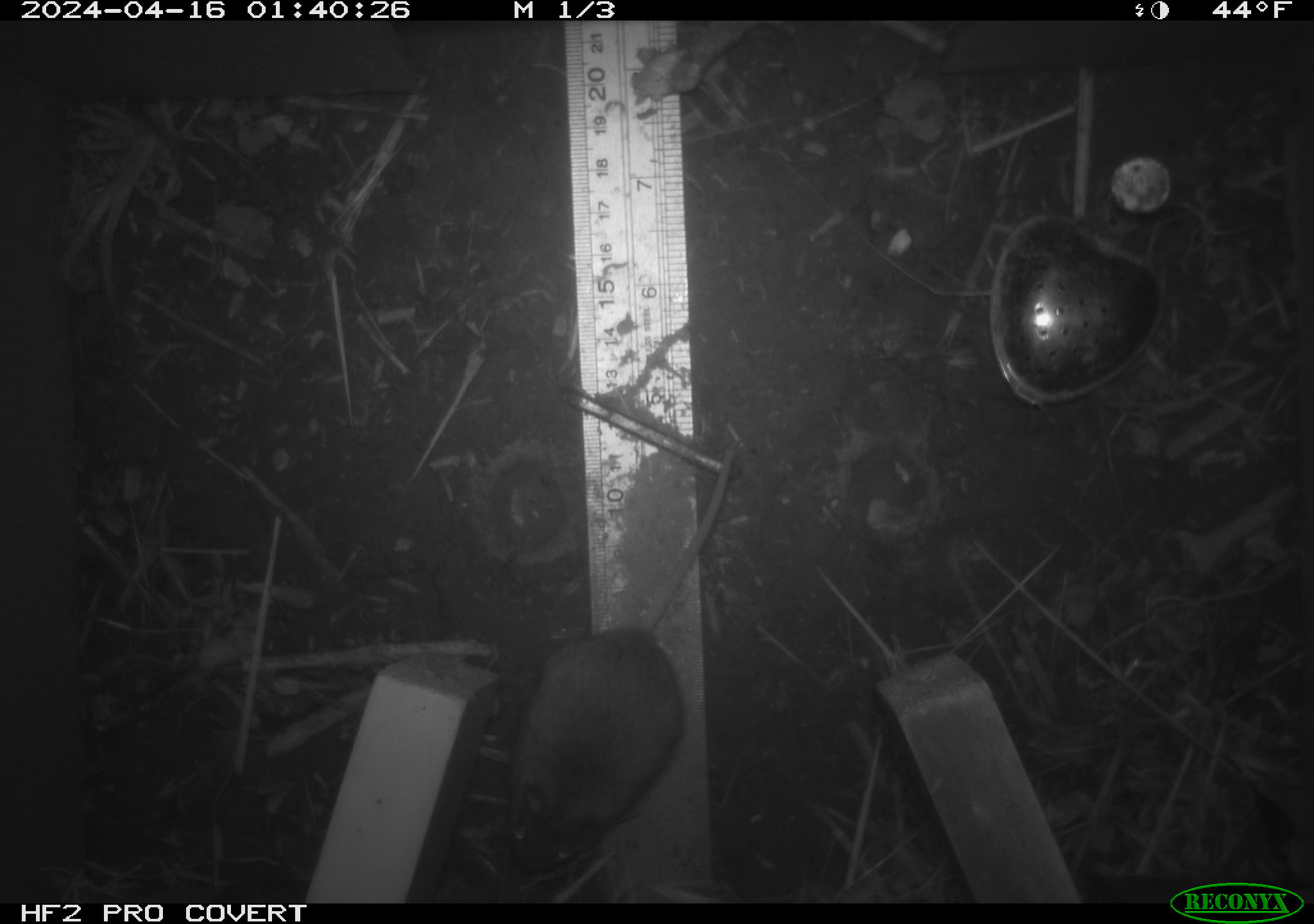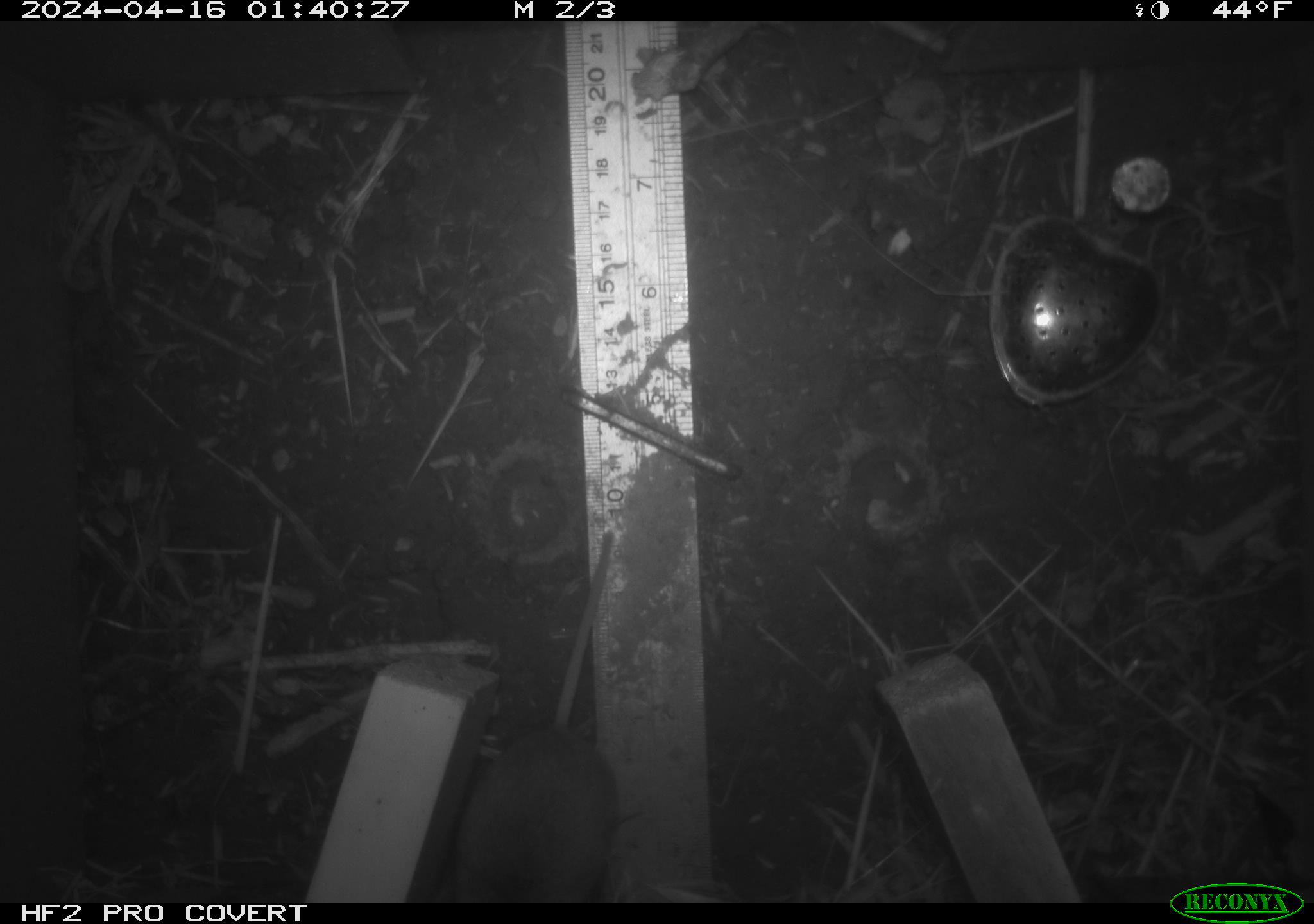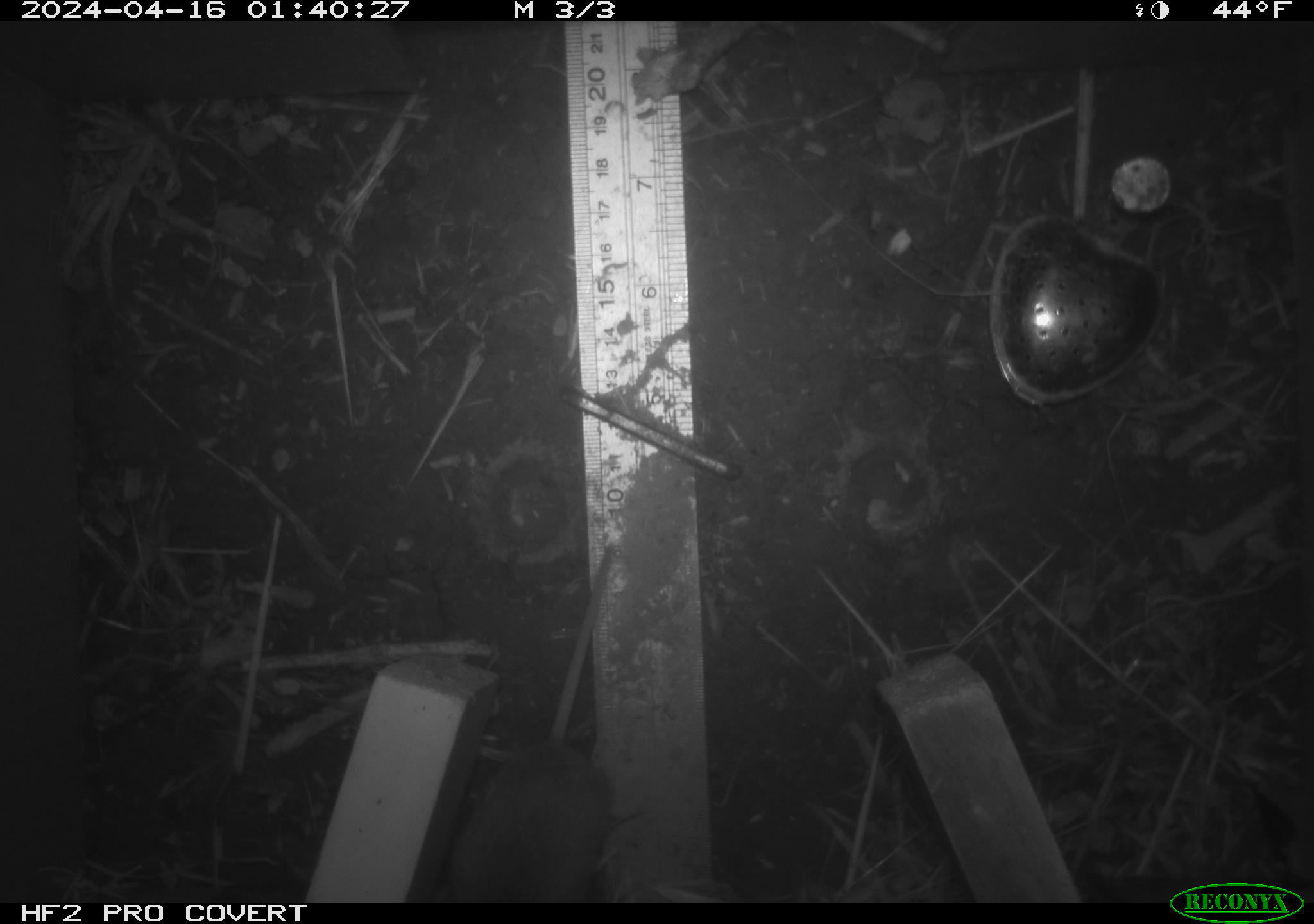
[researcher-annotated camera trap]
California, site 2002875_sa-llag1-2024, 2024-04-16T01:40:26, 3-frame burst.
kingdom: Animalia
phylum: Chordata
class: Mammalia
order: Rodentia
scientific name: Rodentia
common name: mouse species